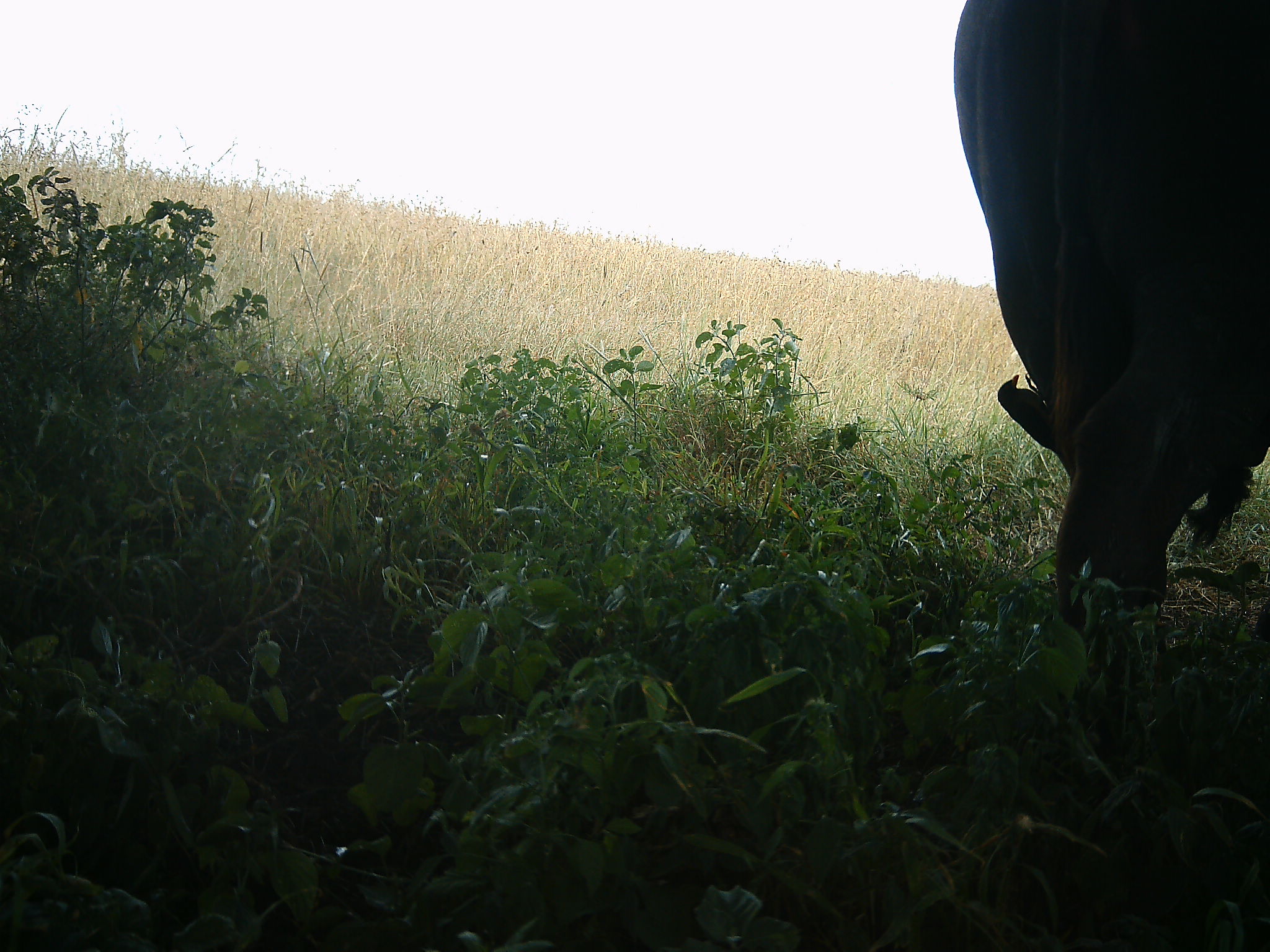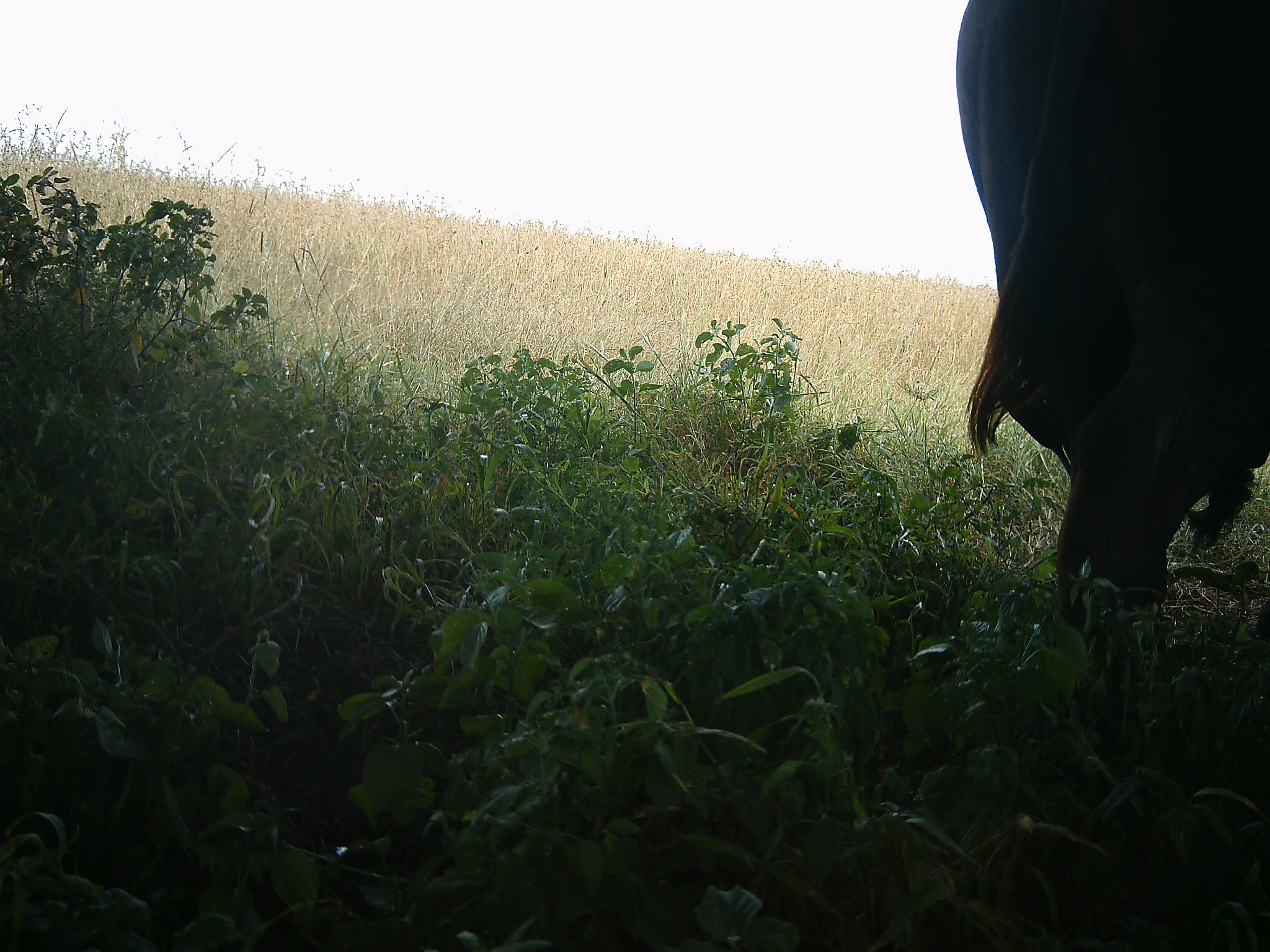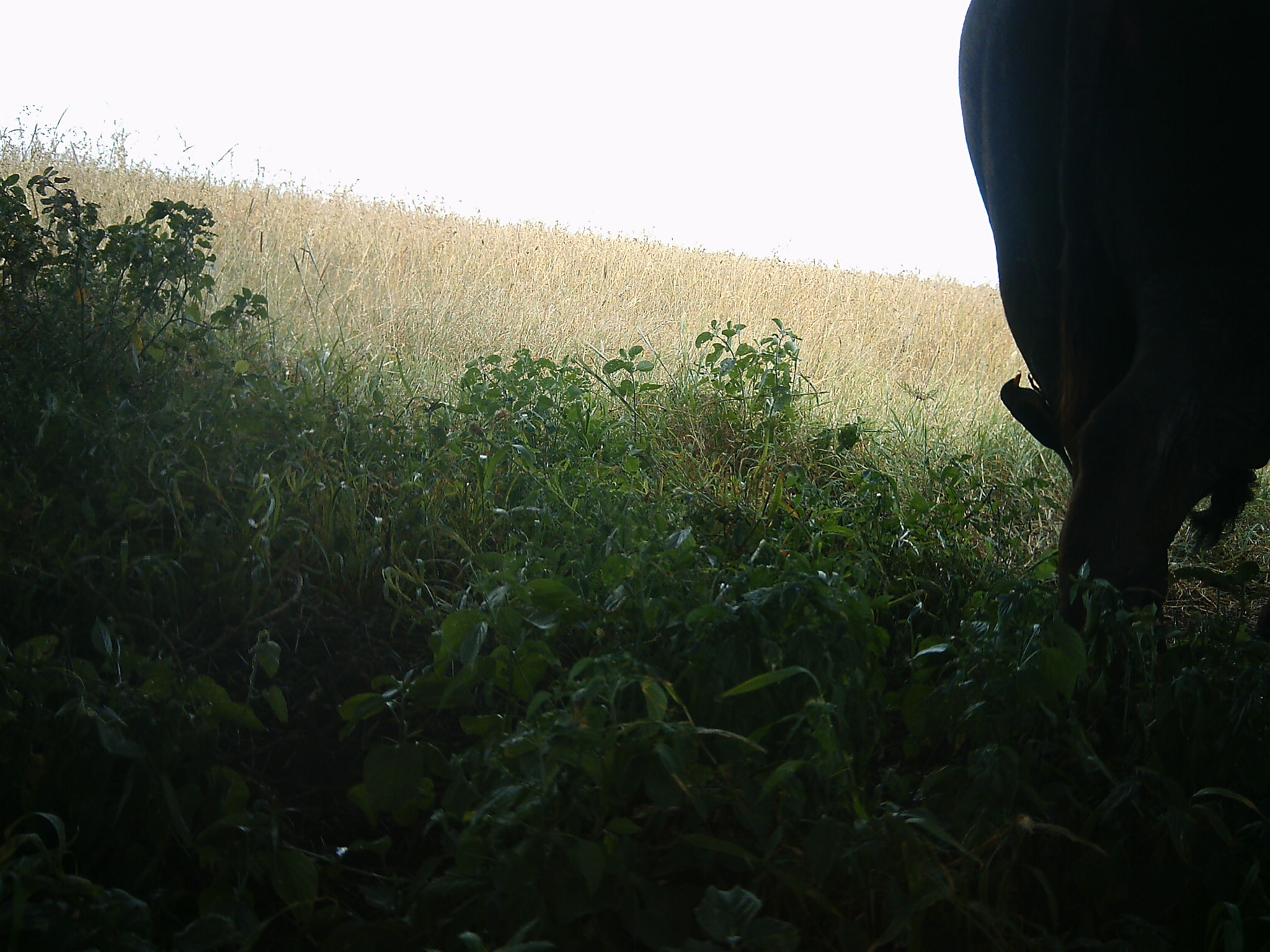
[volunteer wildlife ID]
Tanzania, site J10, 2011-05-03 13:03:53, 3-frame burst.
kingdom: Animalia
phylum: Chordata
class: Mammalia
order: Artiodactyla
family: Bovidae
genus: Syncerus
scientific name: Syncerus caffer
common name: cape buffalo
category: buffalo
Buffalo (cape buffalo) (Syncerus caffer), count 1. Behavior (volunteer vote fractions): standing 73%, resting 0%, moving 18%, interacting 0%. Young present (vote fraction): 0%. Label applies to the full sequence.